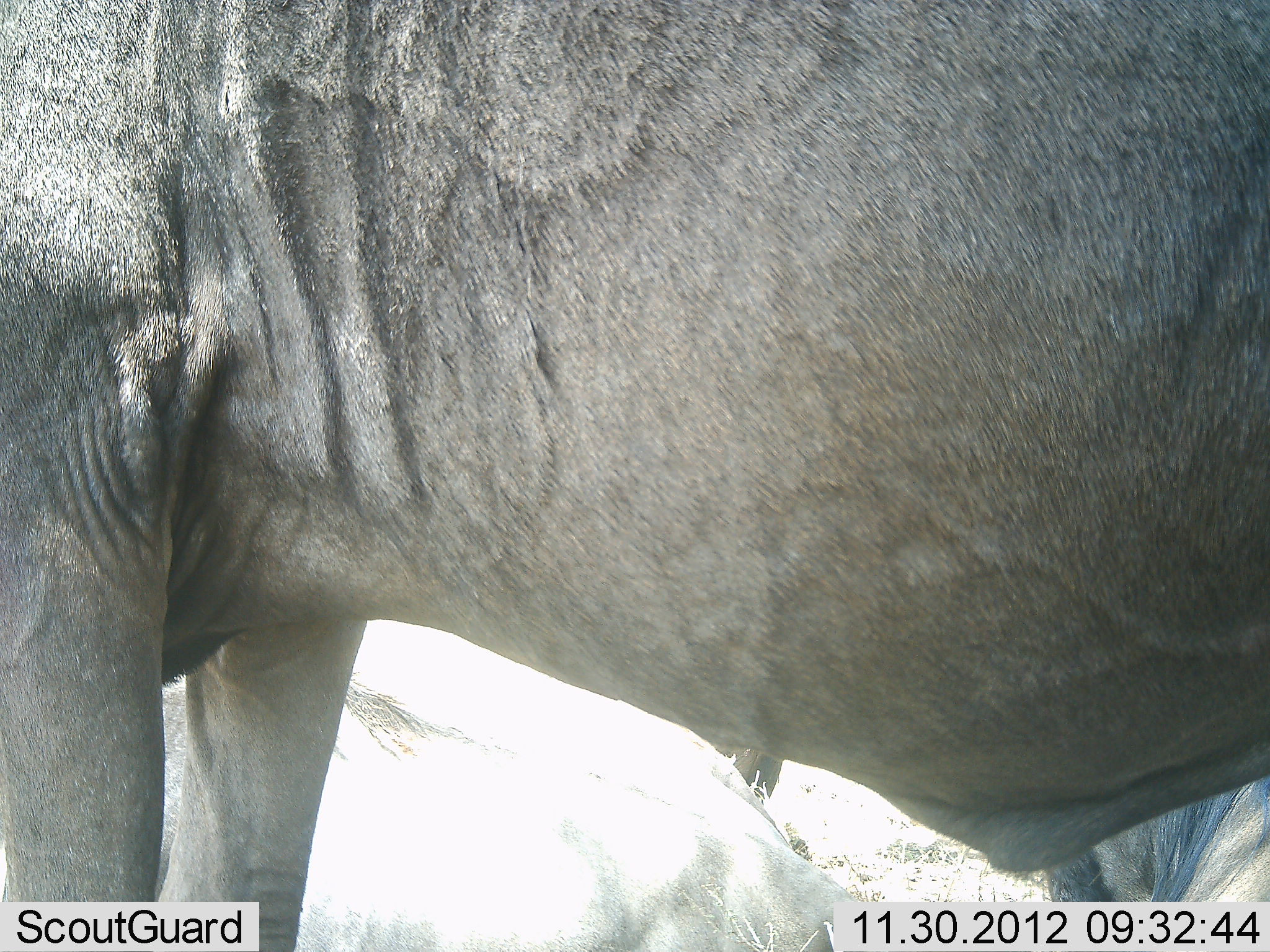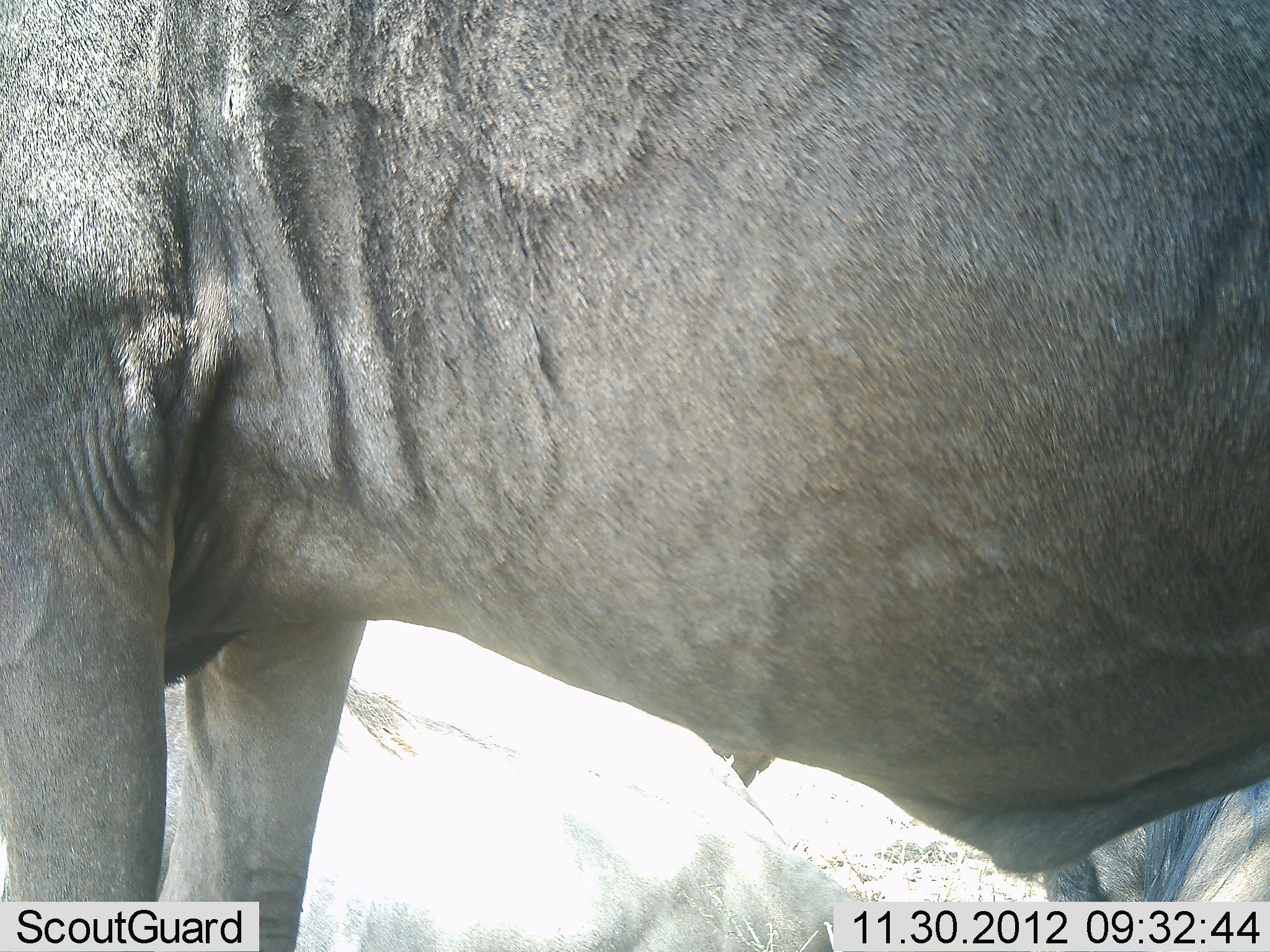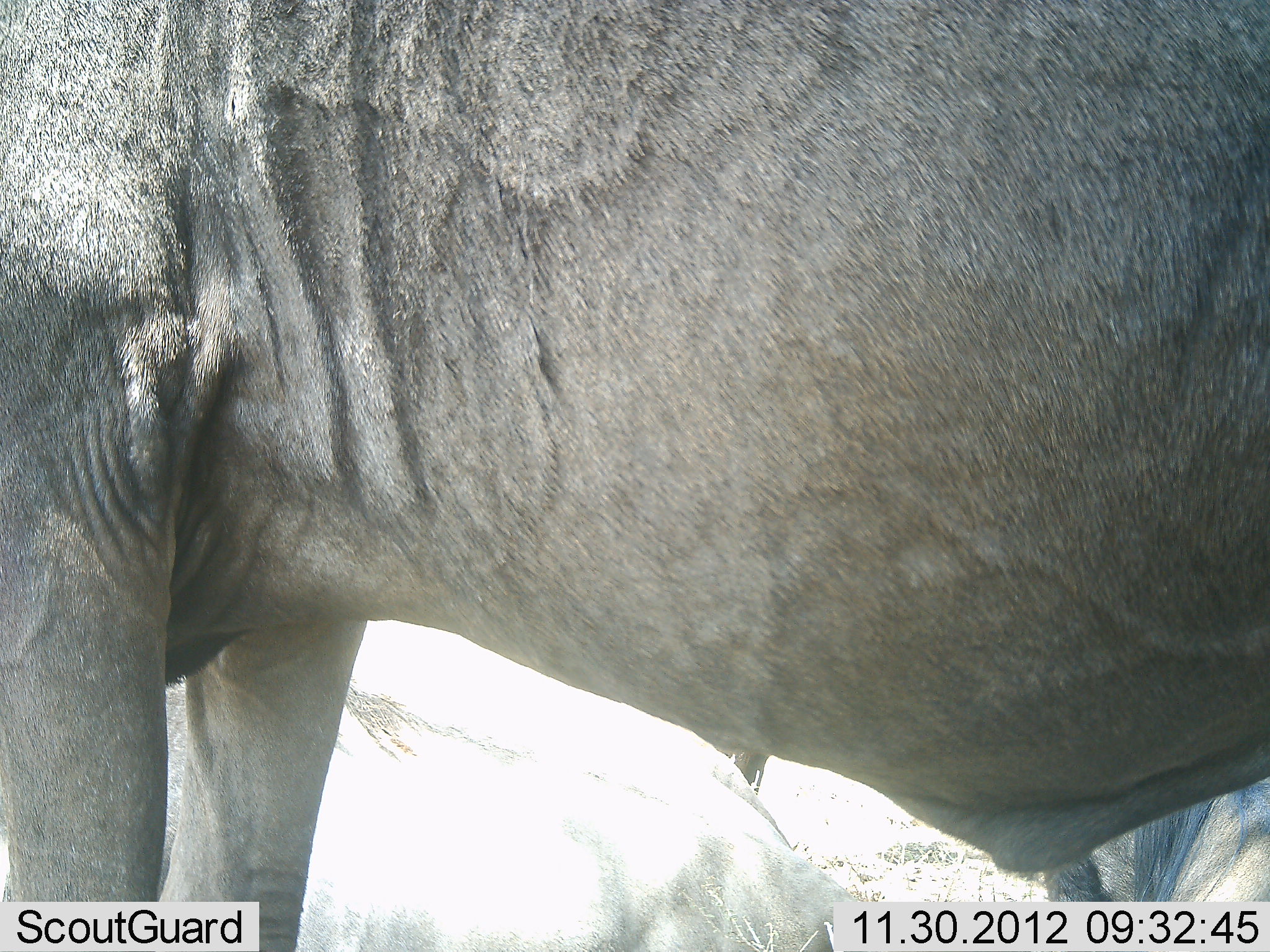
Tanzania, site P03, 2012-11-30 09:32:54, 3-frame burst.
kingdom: Animalia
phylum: Chordata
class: Mammalia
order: Artiodactyla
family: Bovidae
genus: Connochaetes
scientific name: Connochaetes taurinus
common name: blue wildebeest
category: wildebeest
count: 2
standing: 90%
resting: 50%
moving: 10%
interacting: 0%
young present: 0%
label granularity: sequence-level